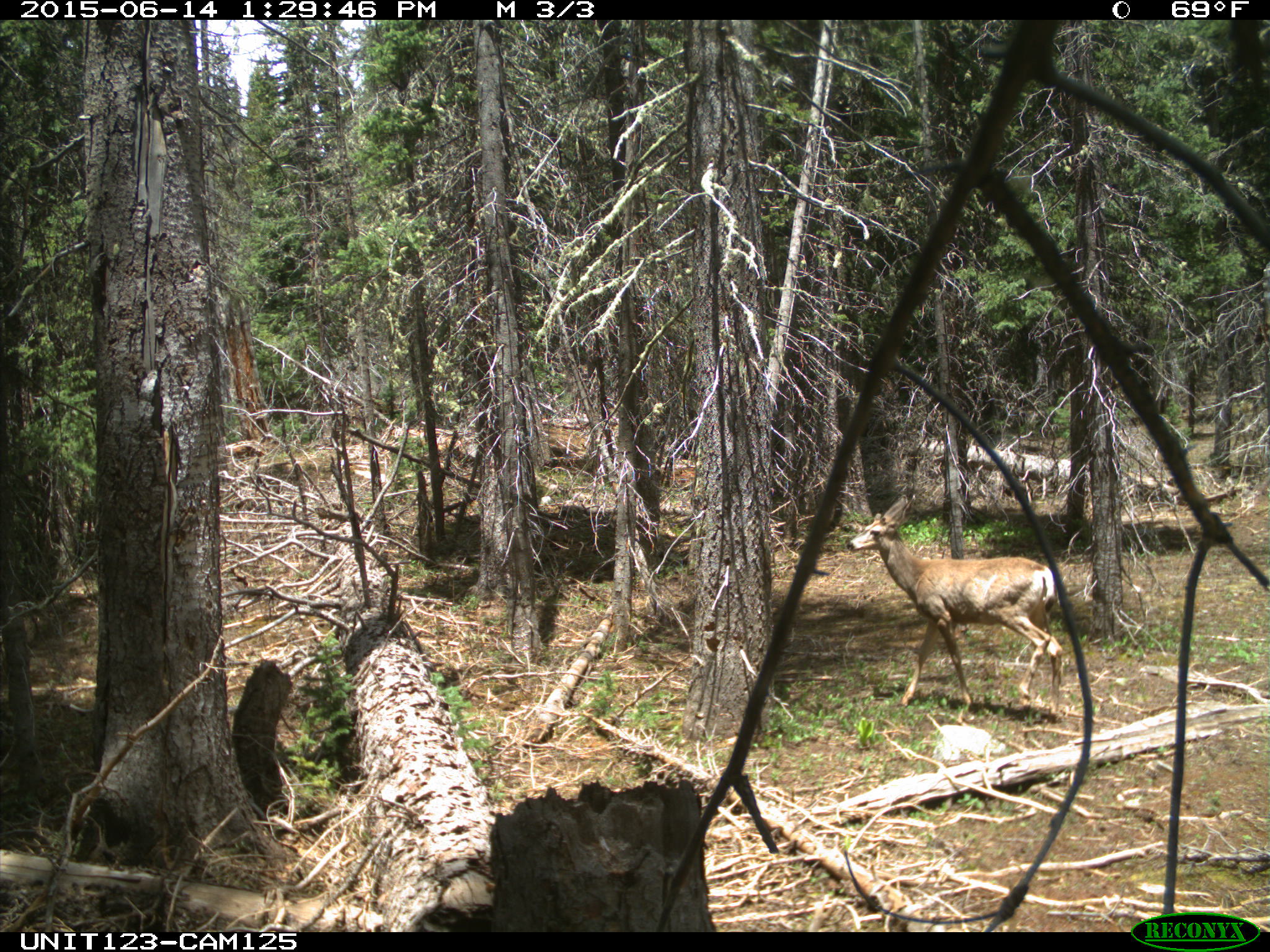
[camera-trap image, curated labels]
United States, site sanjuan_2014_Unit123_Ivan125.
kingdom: Animalia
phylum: Chordata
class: Mammalia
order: Artiodactyla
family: Cervidae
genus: Odocoileus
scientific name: Odocoileus hemionus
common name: mule deer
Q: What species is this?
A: Odocoileus hemionus (mule deer).